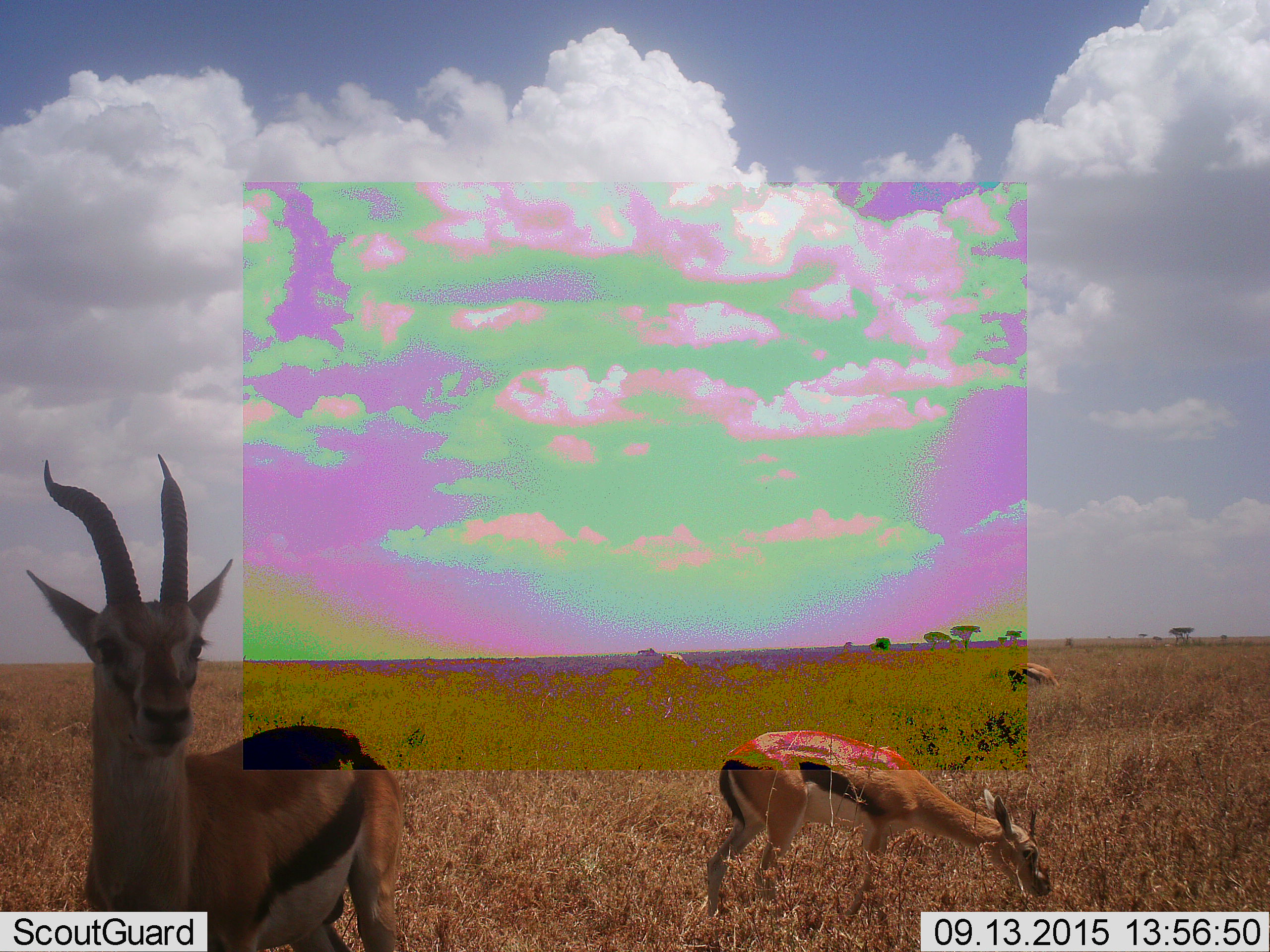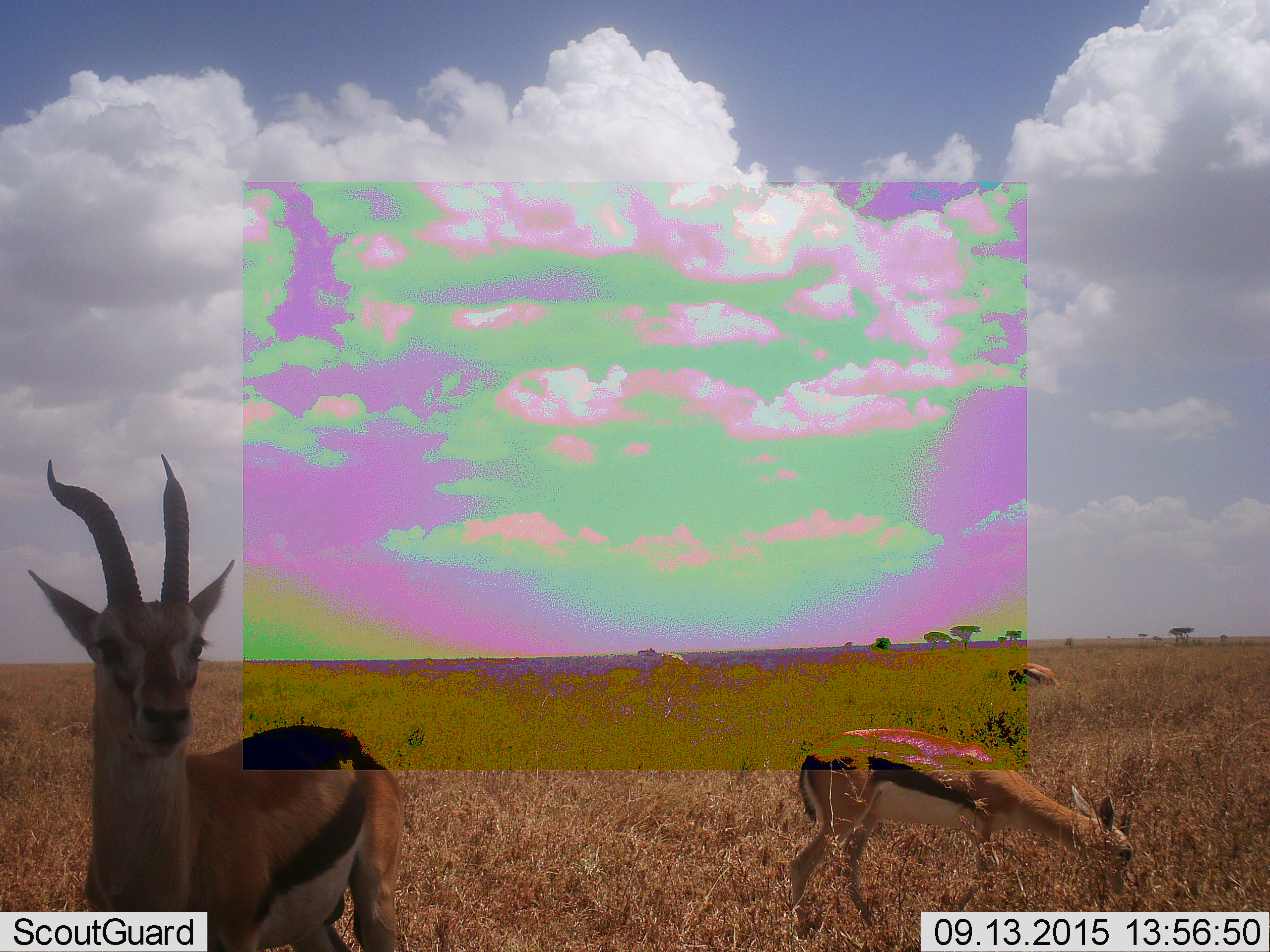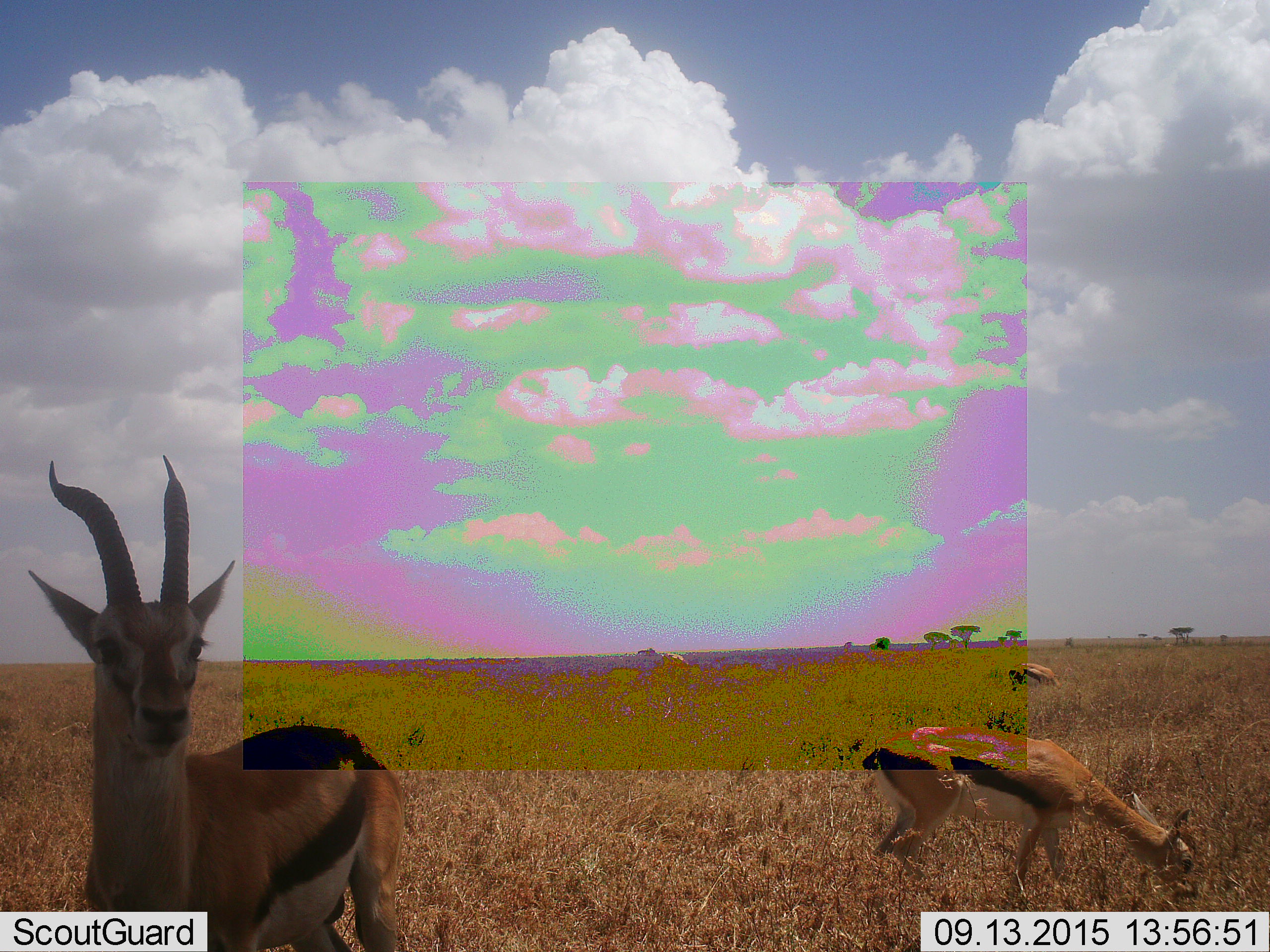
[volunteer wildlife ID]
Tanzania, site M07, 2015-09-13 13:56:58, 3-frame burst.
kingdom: Animalia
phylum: Chordata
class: Mammalia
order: Artiodactyla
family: Bovidae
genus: Eudorcas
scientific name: Eudorcas thomsonii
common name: thomson's gazelle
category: gazellethomsons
Gazellethomsons (thomson's gazelle) (Eudorcas thomsonii), count 3. Behavior (volunteer vote fractions): standing 80%, resting 0%, moving 30%, interacting 0%. Young present (vote fraction): 0%. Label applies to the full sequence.